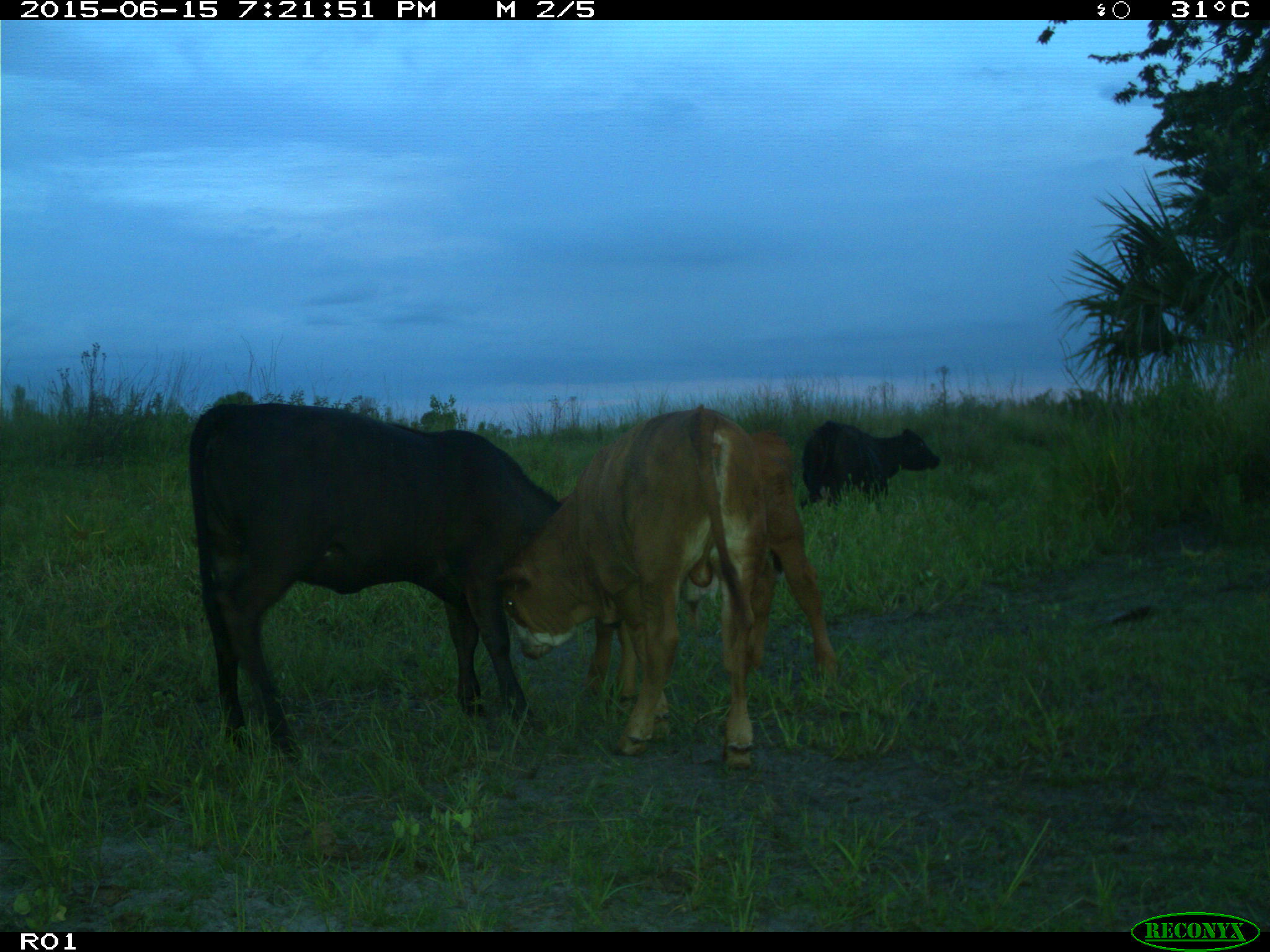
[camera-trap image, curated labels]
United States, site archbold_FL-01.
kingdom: Animalia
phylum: Chordata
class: Mammalia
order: Artiodactyla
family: Bovidae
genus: Bos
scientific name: Bos taurus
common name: domestic cow